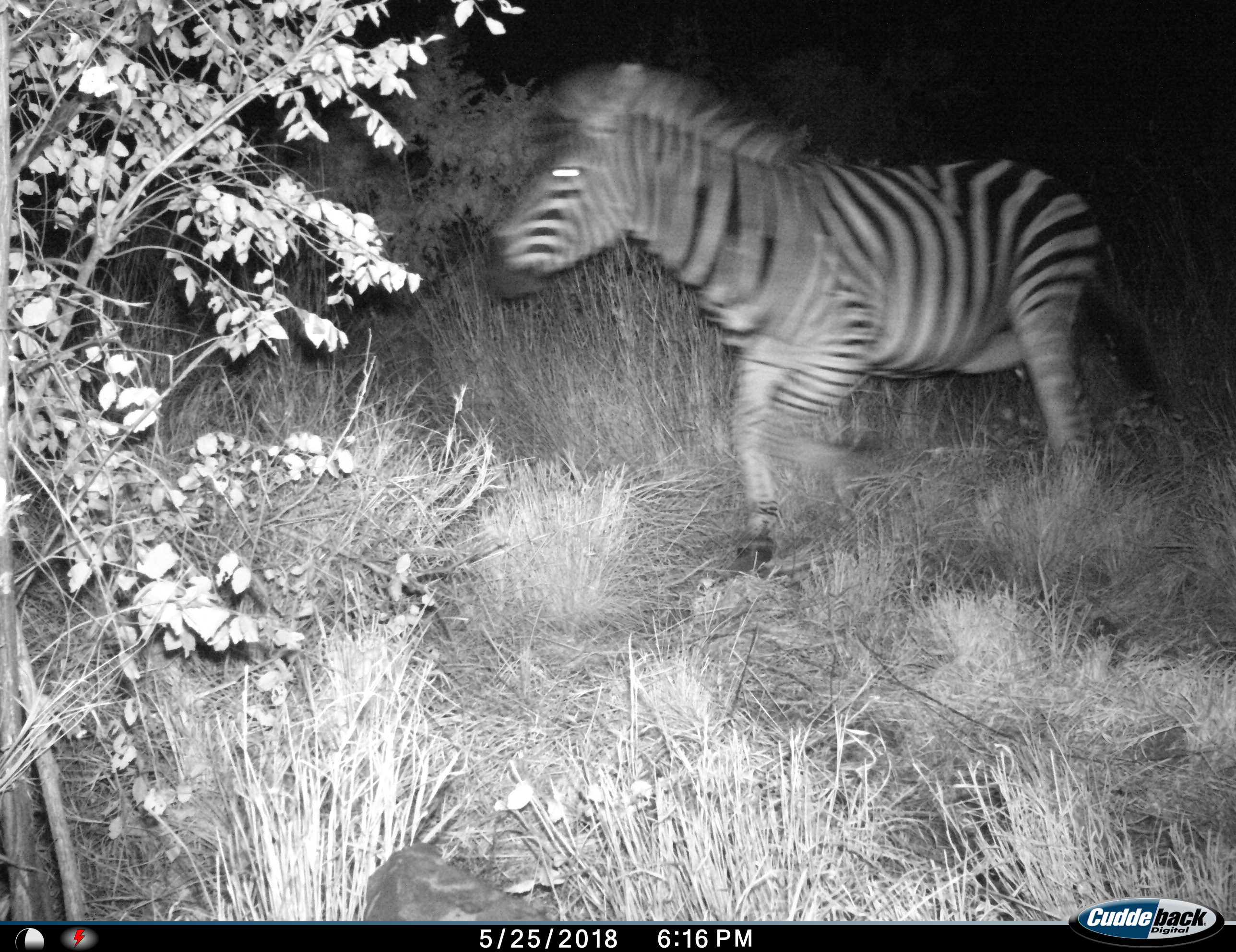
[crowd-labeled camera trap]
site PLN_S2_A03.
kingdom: Animalia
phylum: Chordata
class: Mammalia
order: Perissodactyla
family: Equidae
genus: Equus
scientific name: Equus quagga burchellii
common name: burchell's zebra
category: zebraburchells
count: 1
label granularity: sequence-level